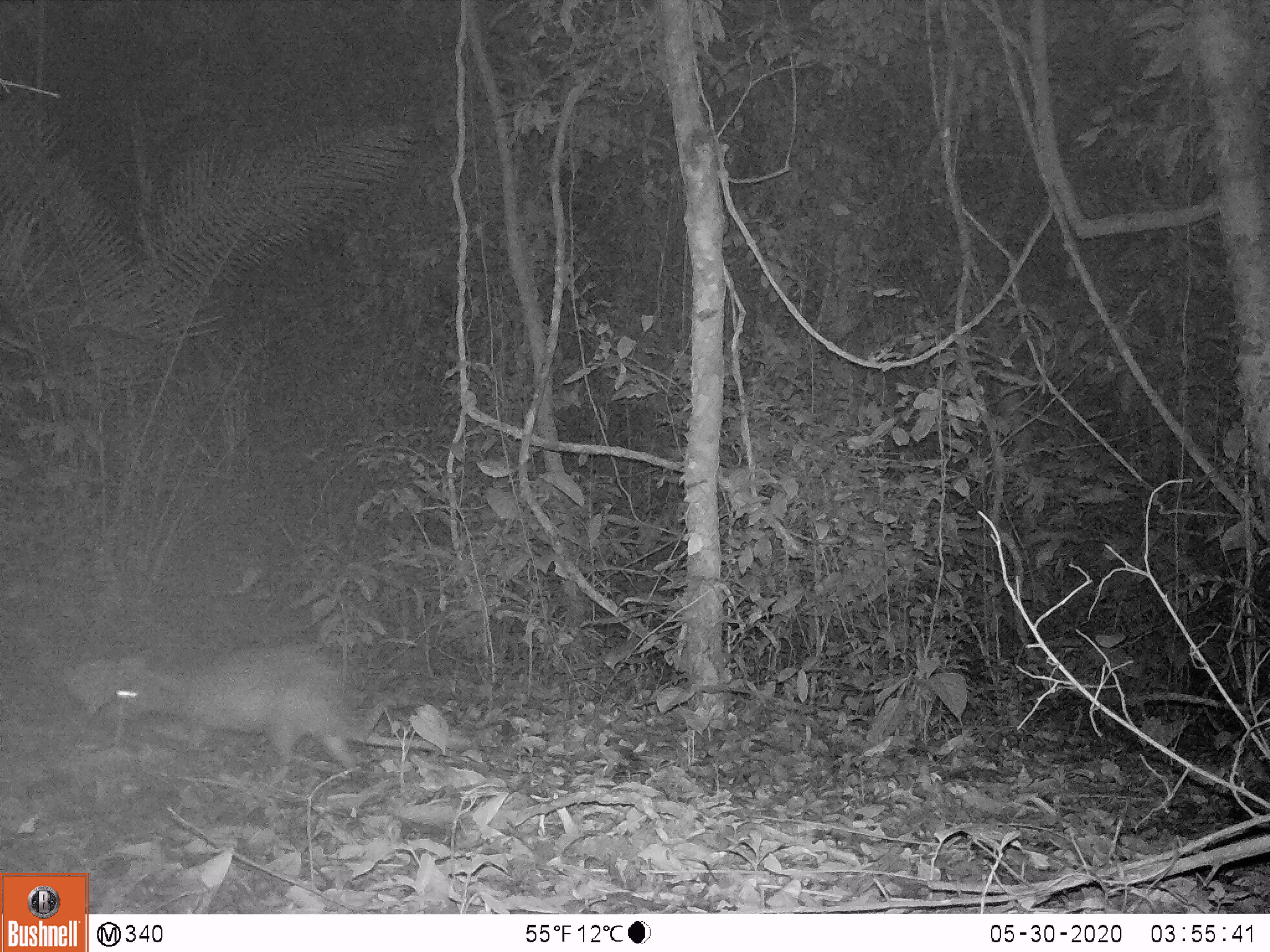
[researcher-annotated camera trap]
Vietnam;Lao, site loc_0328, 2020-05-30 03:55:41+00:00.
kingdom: Animalia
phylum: Chordata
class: Mammalia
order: Rodentia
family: Hystricidae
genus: Atherurus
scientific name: Atherurus macrourus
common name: asiatic brush-tailed porcupine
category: asiatic brush tailed porcupine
Asiatic brush tailed porcupine (asiatic brush-tailed porcupine) (Atherurus macrourus). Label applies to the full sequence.